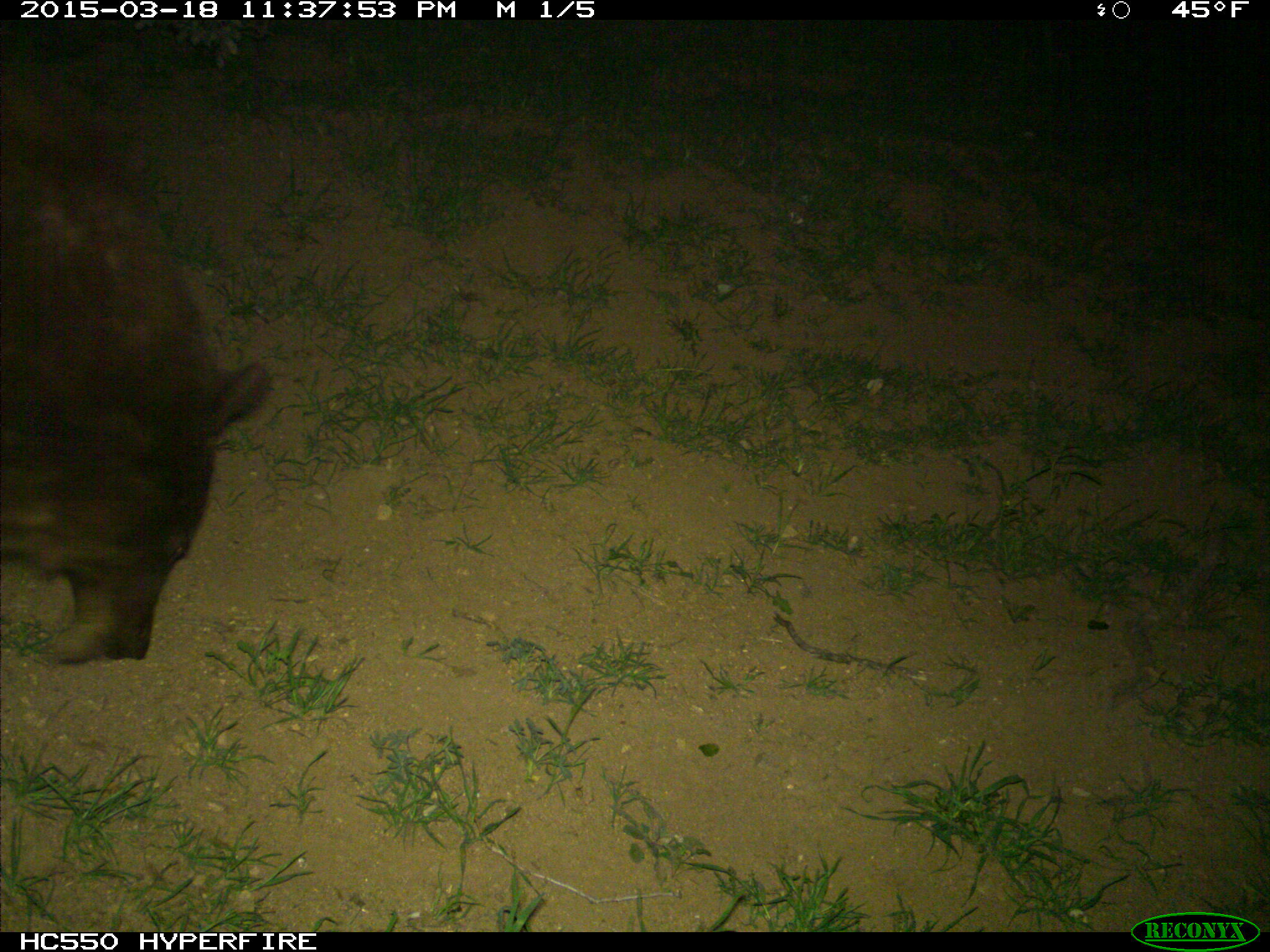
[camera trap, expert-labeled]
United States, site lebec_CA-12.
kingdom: Animalia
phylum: Chordata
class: Mammalia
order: Carnivora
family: Ursidae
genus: Ursus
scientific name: Ursus americanus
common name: american black bear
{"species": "Ursus americanus (american black bear)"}